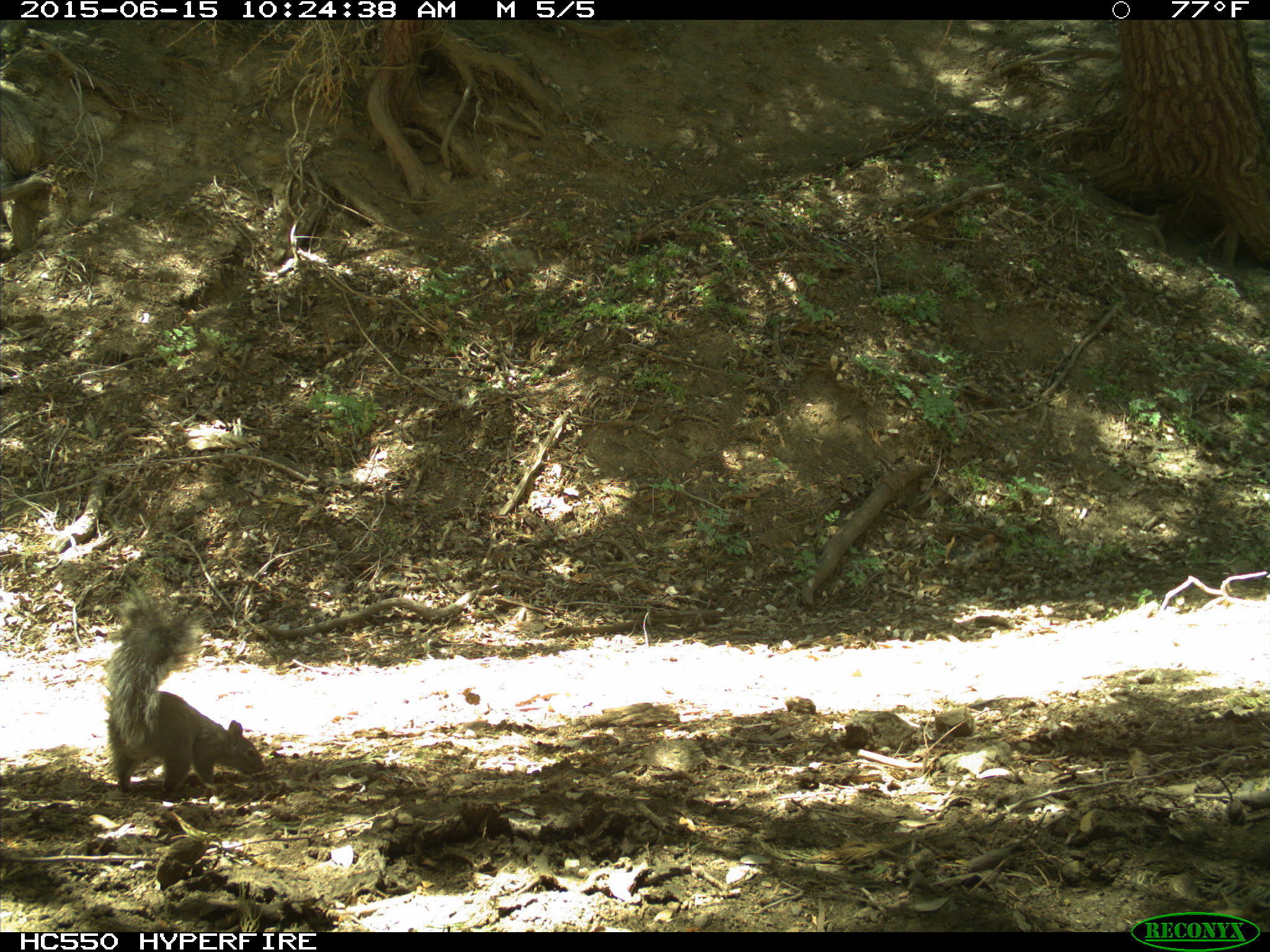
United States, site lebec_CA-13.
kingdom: Animalia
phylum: Chordata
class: Mammalia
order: Rodentia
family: Sciuridae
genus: Sciurus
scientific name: Sciurus carolinensis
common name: eastern gray squirrel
Sciurus carolinensis (eastern gray squirrel).